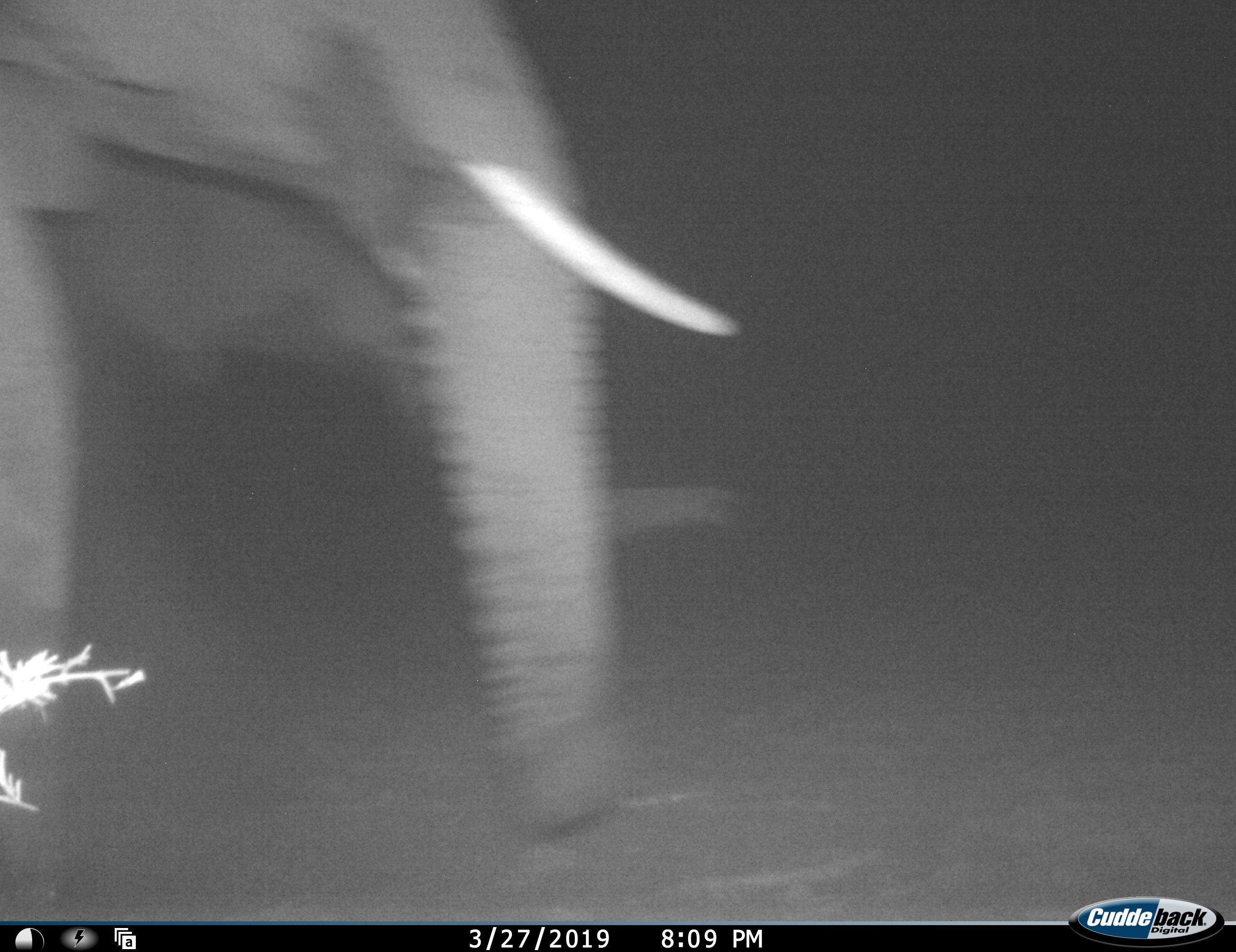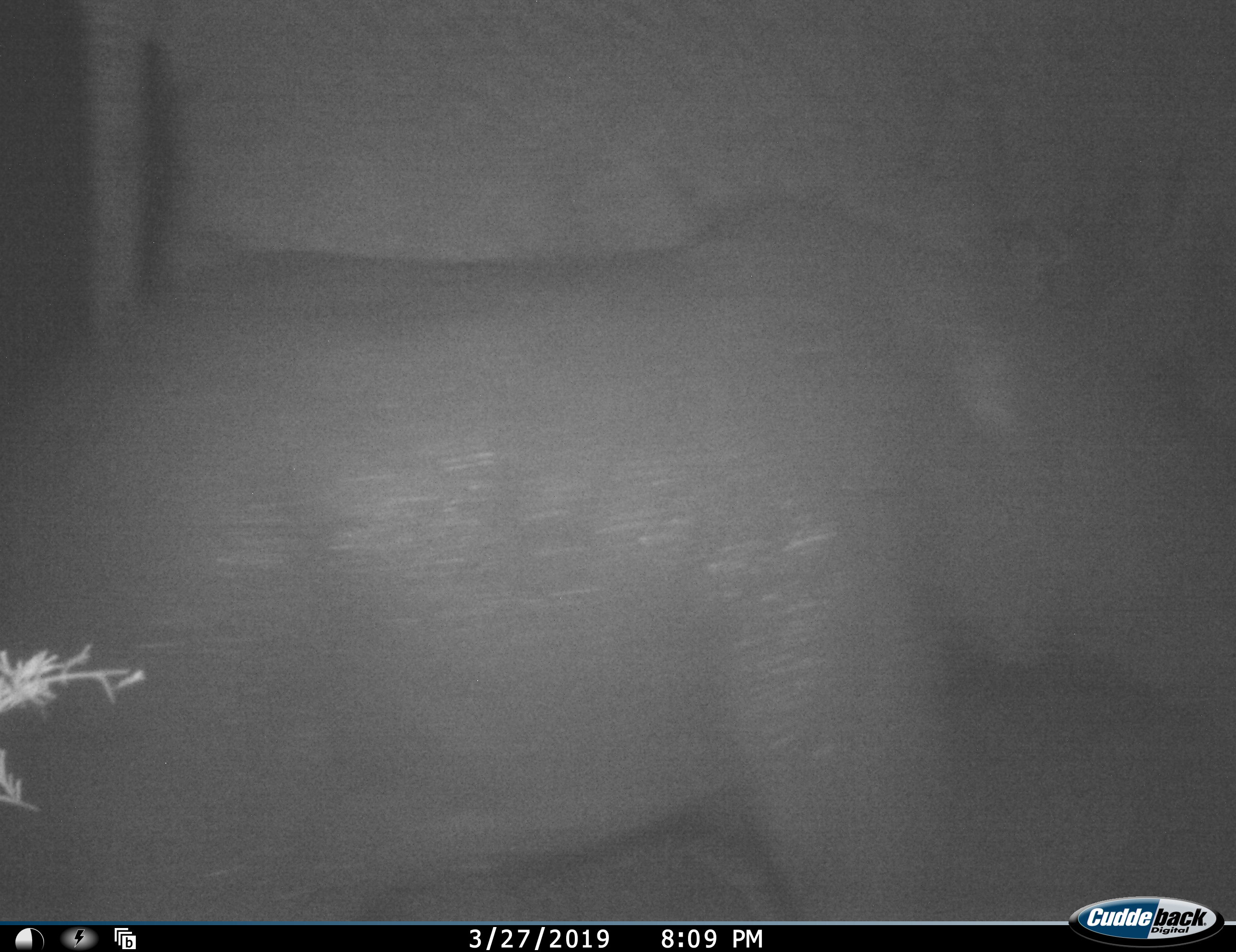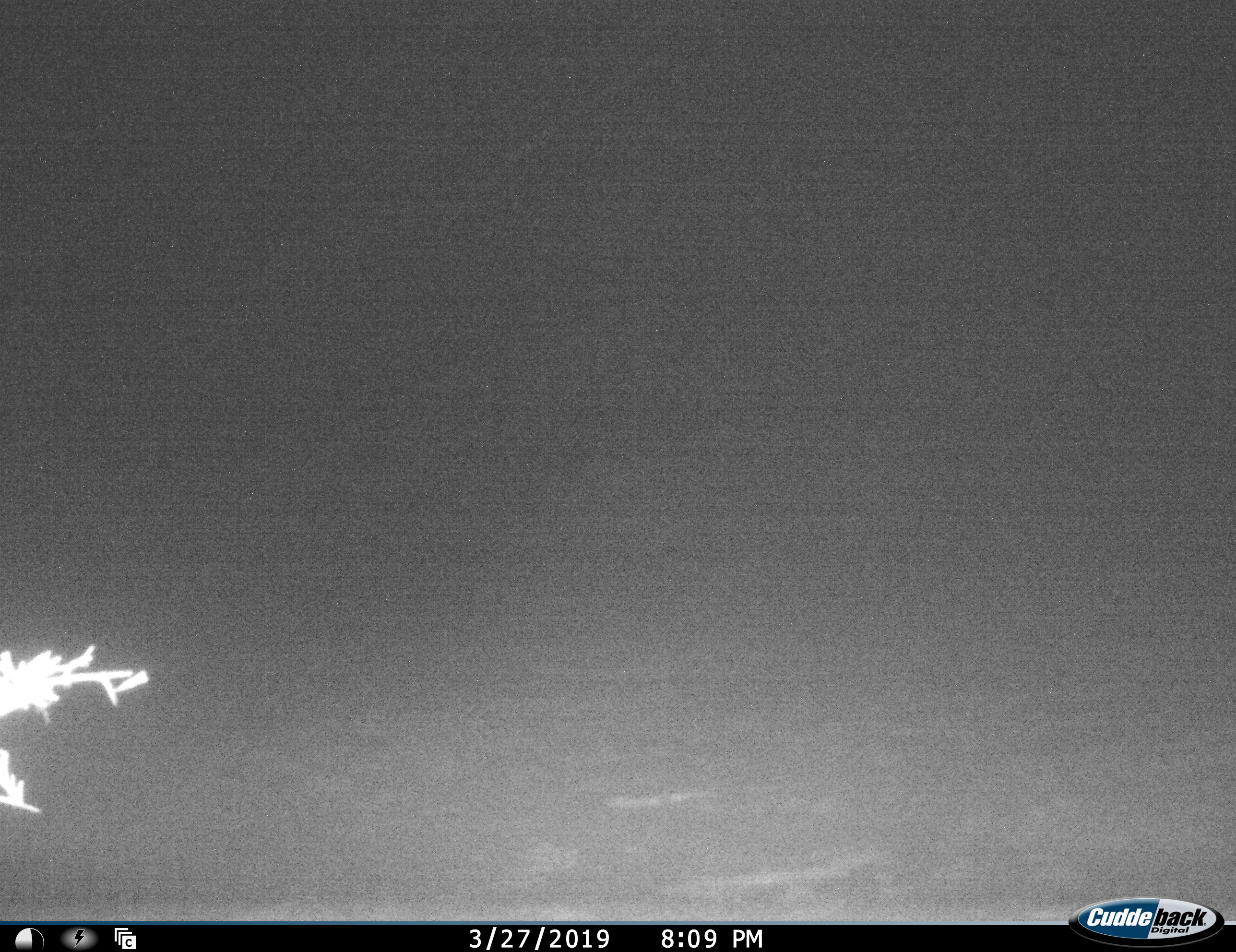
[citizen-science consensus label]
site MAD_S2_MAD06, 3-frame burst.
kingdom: Animalia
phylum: Chordata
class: Mammalia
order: Proboscidea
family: Elephantidae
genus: Loxodonta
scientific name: Loxodonta africana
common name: african bush elephant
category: elephant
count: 2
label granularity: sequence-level